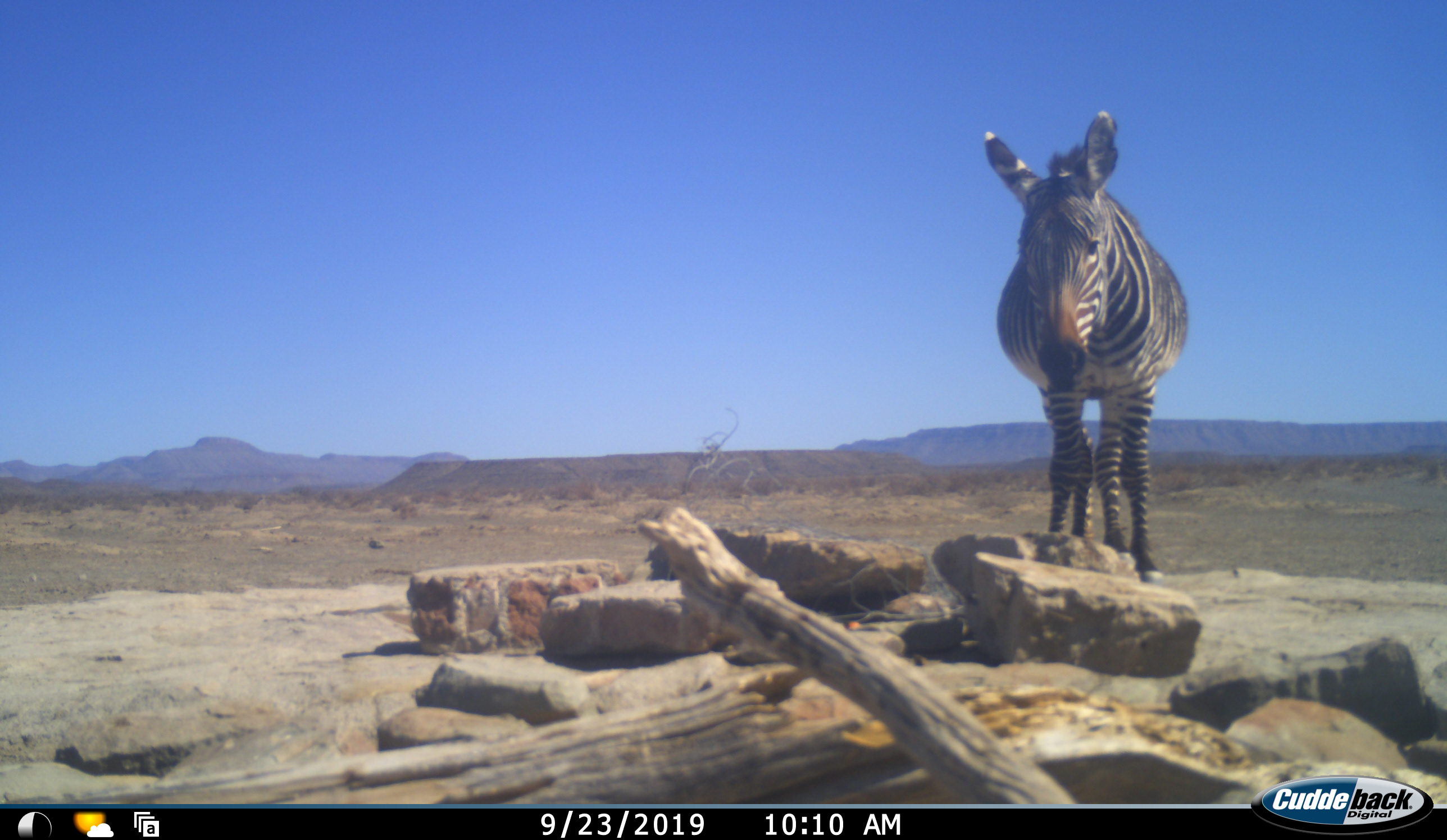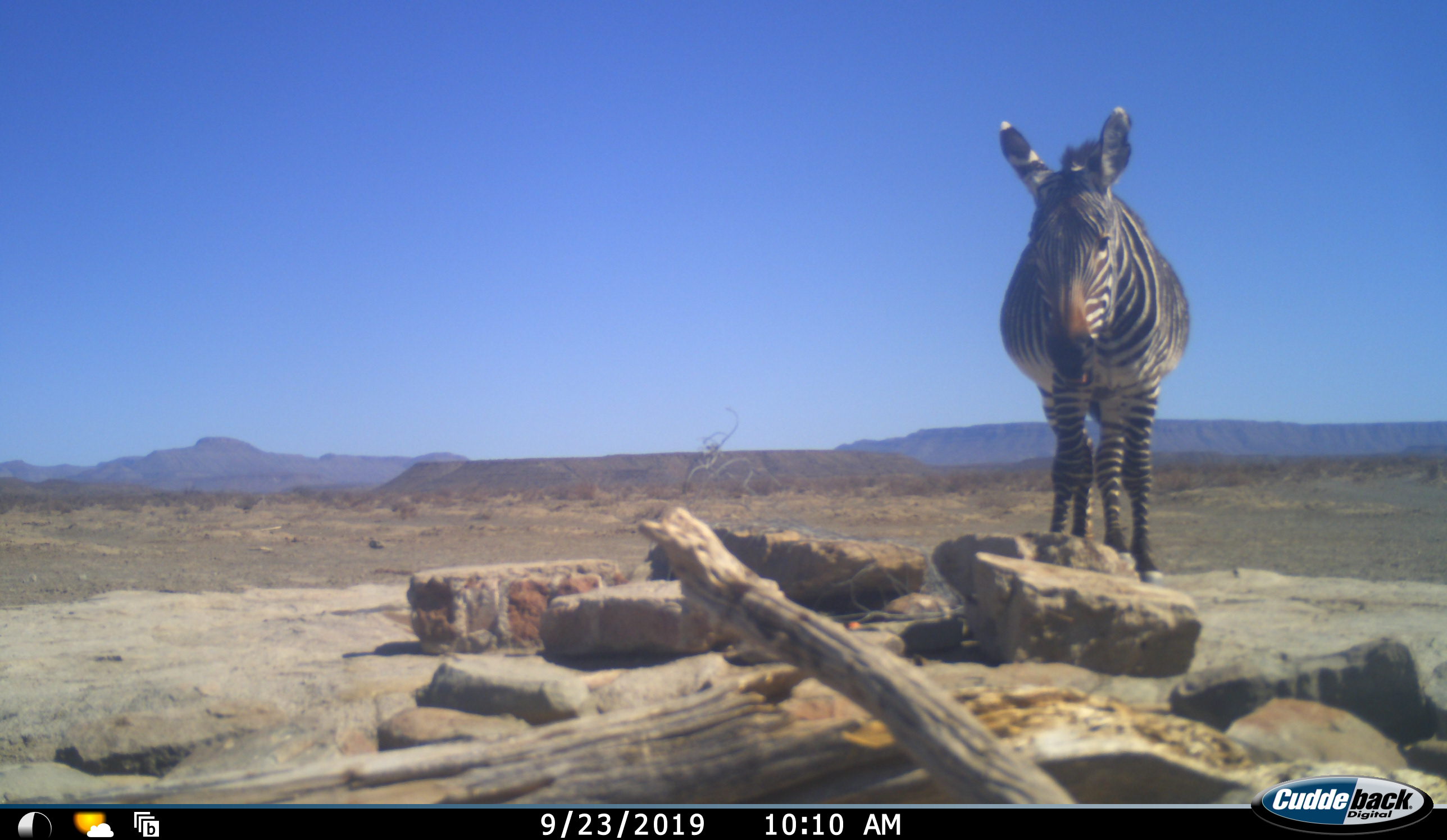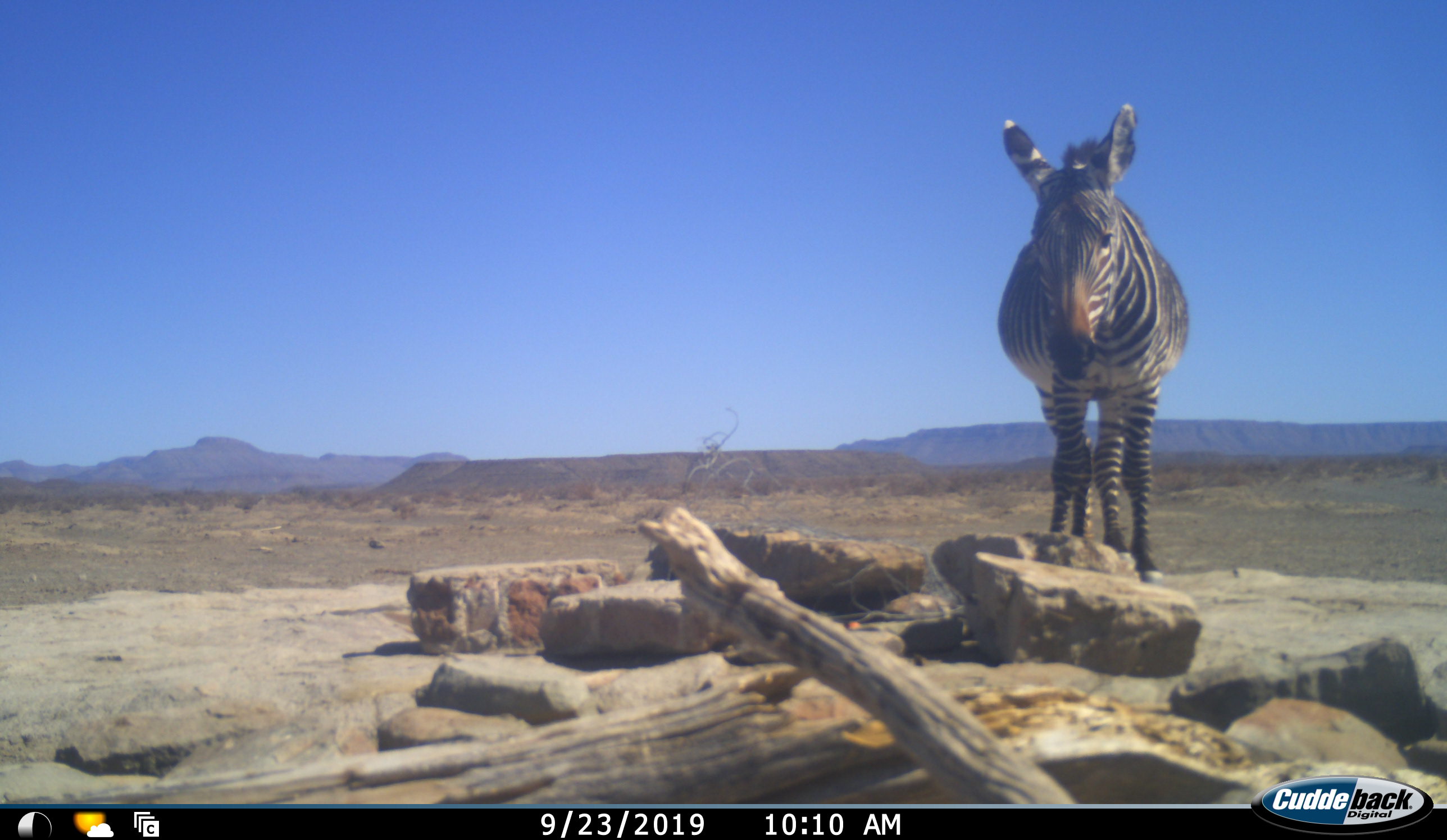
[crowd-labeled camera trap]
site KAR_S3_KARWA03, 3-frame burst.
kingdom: Animalia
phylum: Chordata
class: Mammalia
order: Perissodactyla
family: Equidae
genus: Equus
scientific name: Equus zebra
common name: mountain zebra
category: zebramountain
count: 1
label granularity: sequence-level